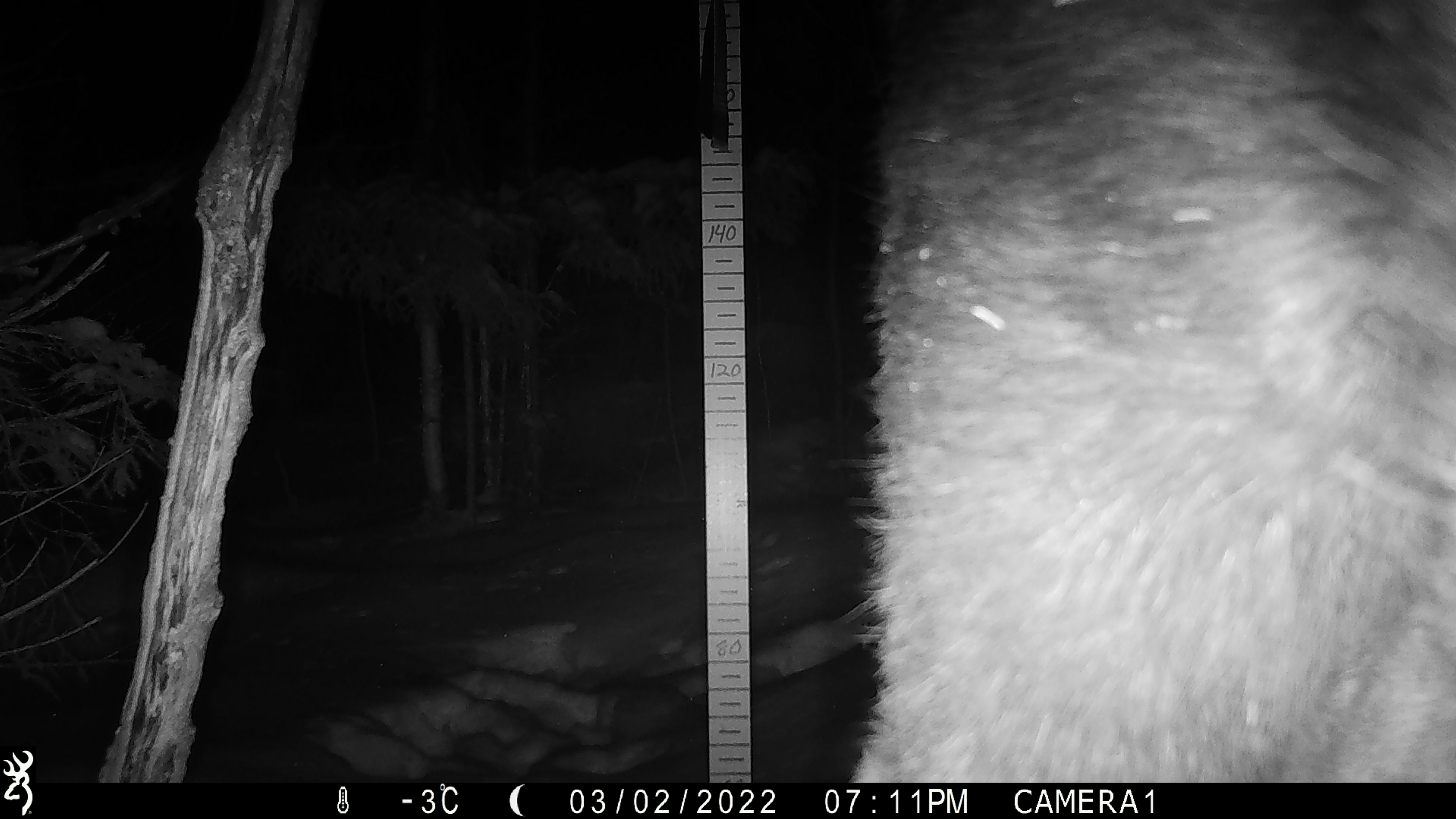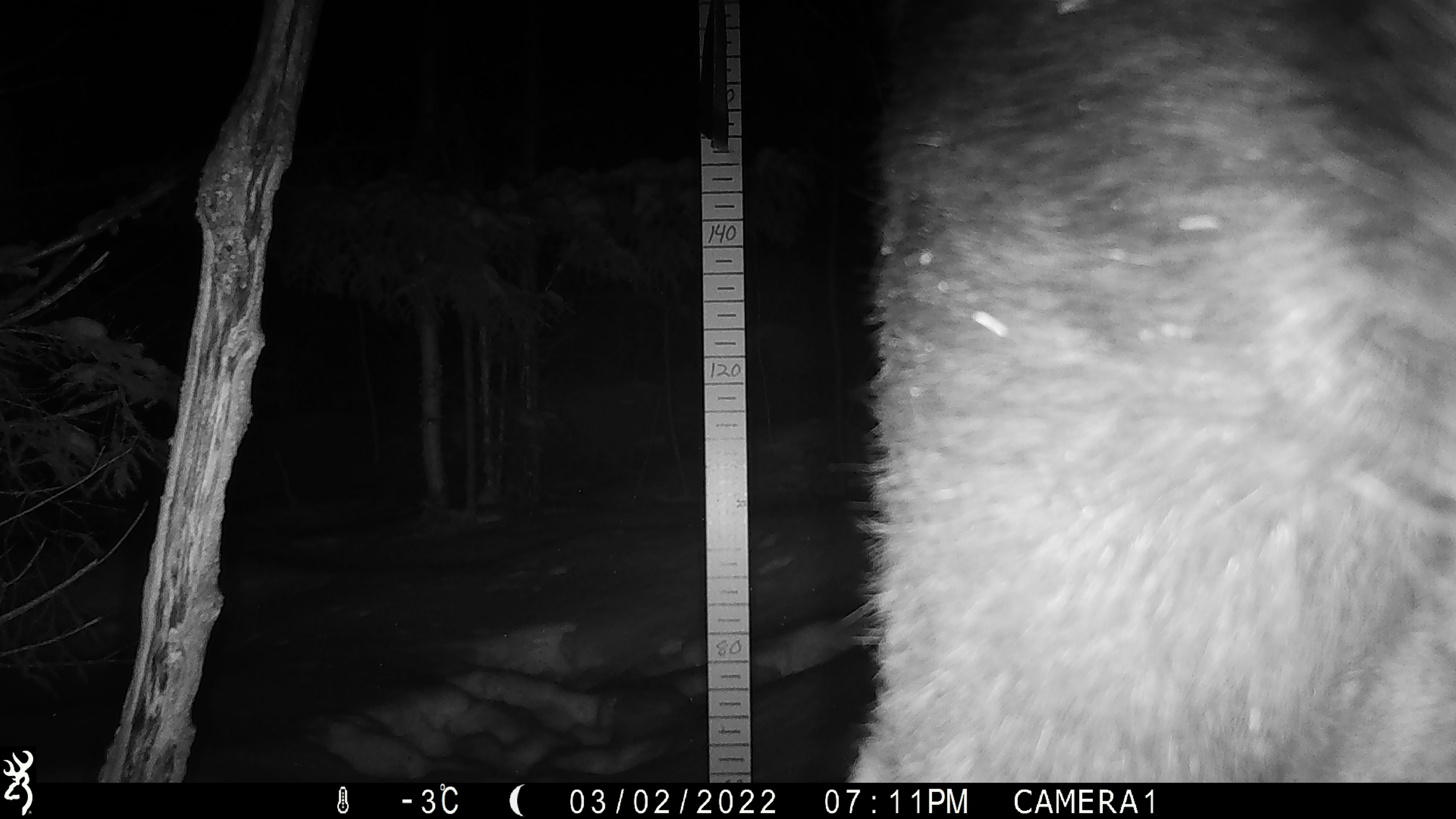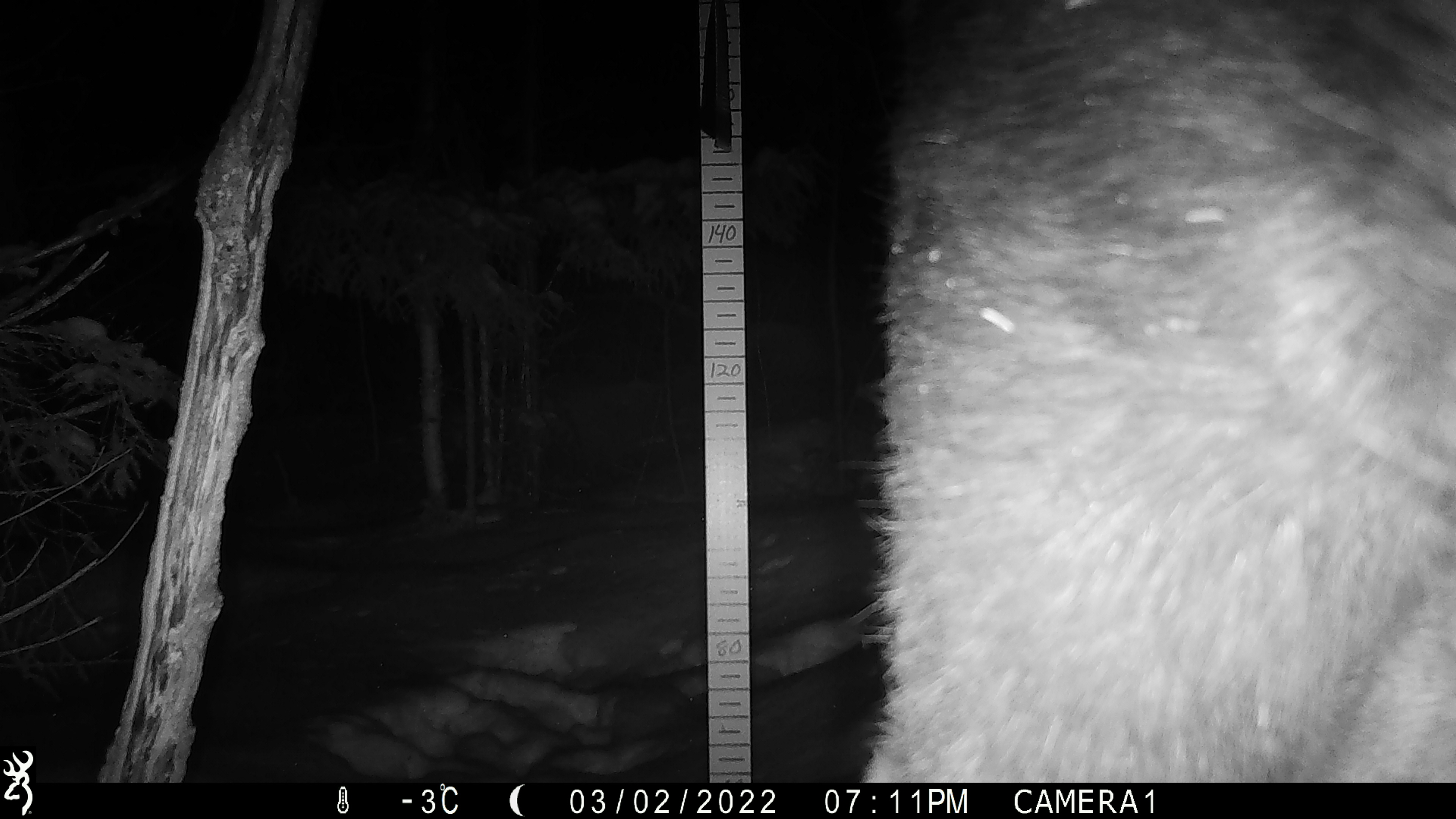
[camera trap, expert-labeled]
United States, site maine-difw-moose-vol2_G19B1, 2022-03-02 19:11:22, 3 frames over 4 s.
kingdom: Animalia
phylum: Chordata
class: Mammalia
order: Artiodactyla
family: Cervidae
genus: Alces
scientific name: Alces alces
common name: moose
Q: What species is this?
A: Moose (Alces alces).